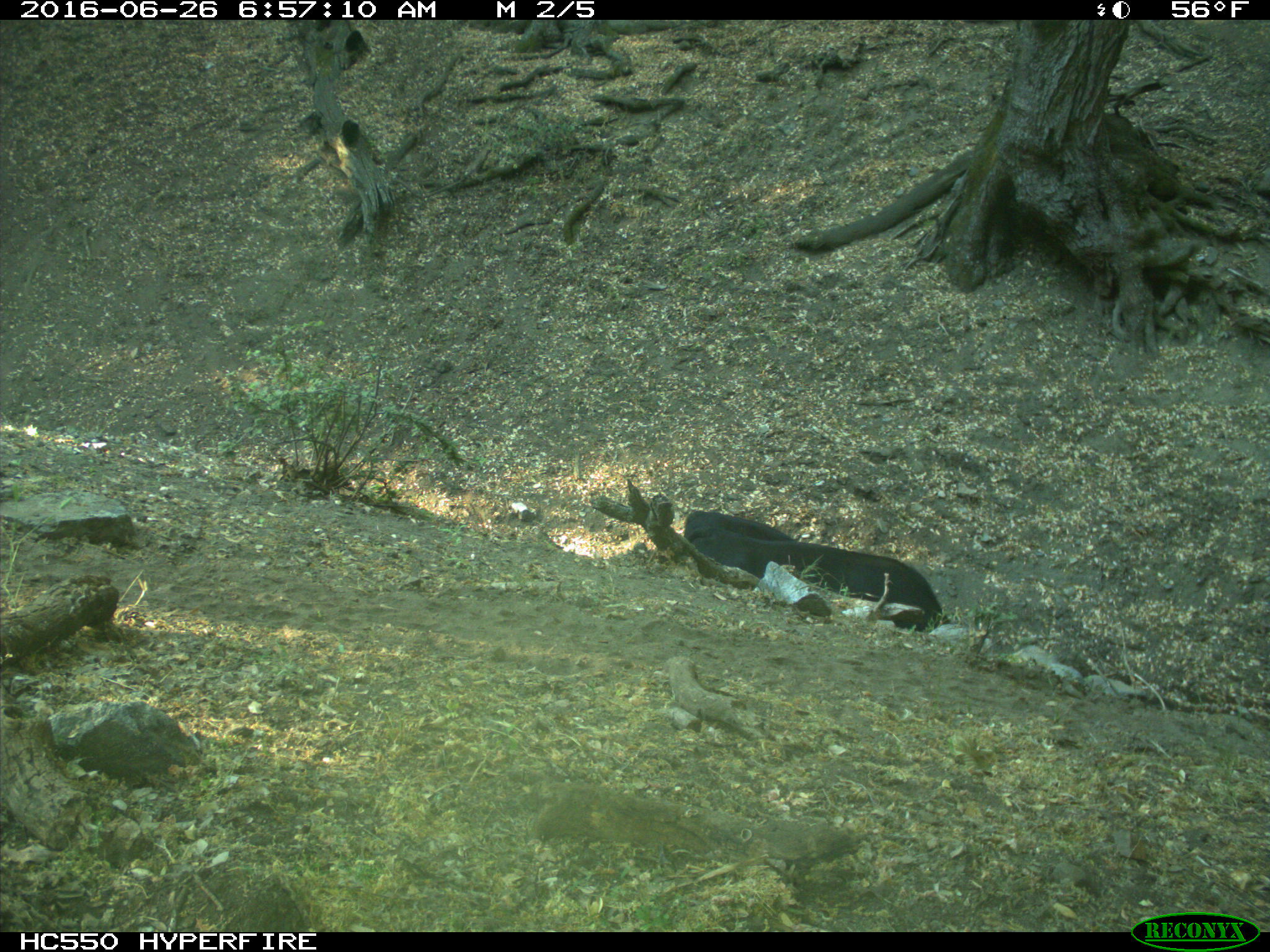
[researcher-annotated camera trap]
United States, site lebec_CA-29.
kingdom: Animalia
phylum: Chordata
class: Mammalia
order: Artiodactyla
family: Bovidae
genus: Bos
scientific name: Bos taurus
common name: domestic cow